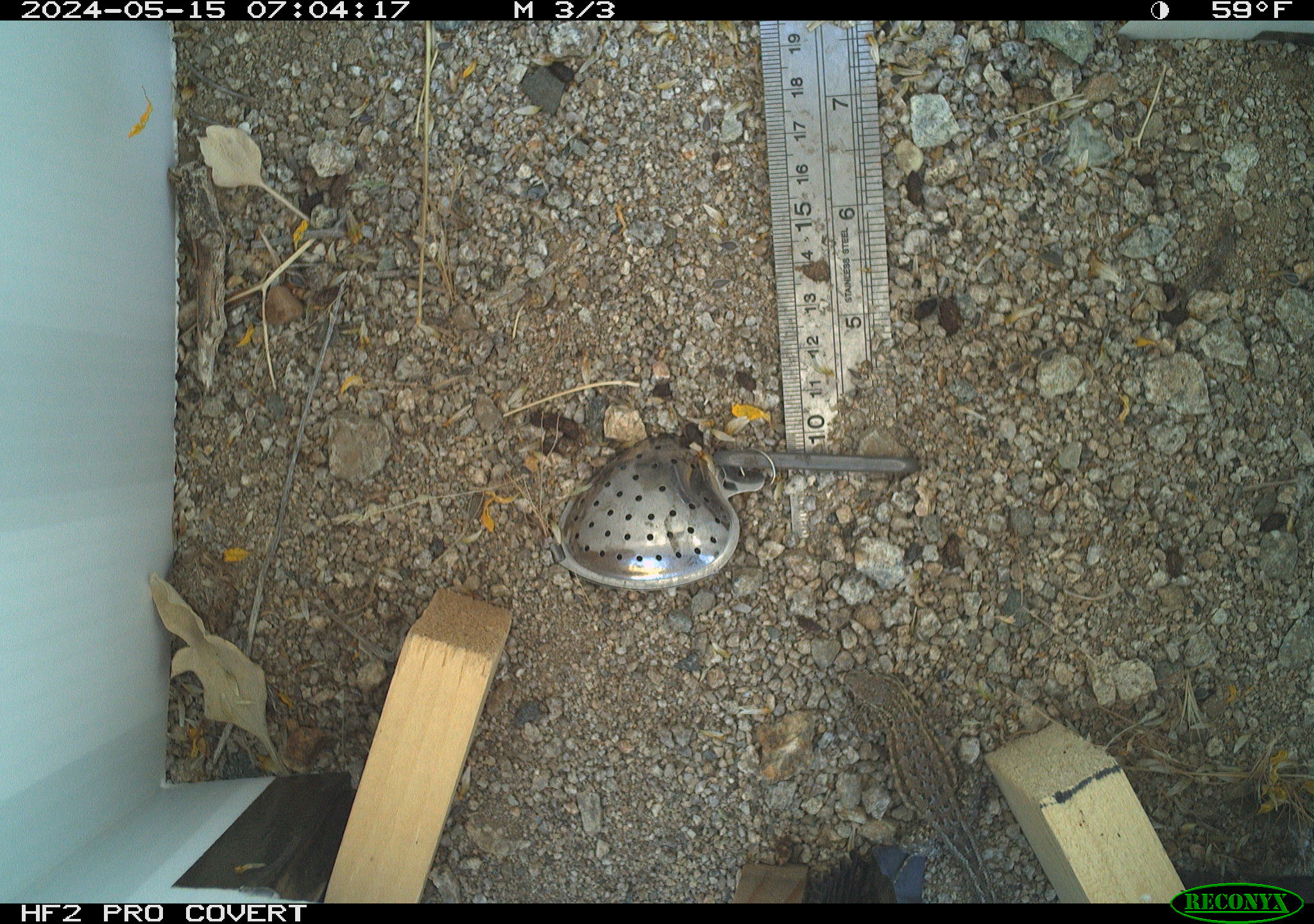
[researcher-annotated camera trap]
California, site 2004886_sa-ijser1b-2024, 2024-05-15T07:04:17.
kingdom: Animalia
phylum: Chordata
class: Reptilia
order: Squamata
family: Phrynosomatidae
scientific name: Phrynosomatidae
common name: phrynosomatid lizards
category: phrynosomatidae family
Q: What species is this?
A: Phrynosomatidae family (phrynosomatid lizards) (Phrynosomatidae).